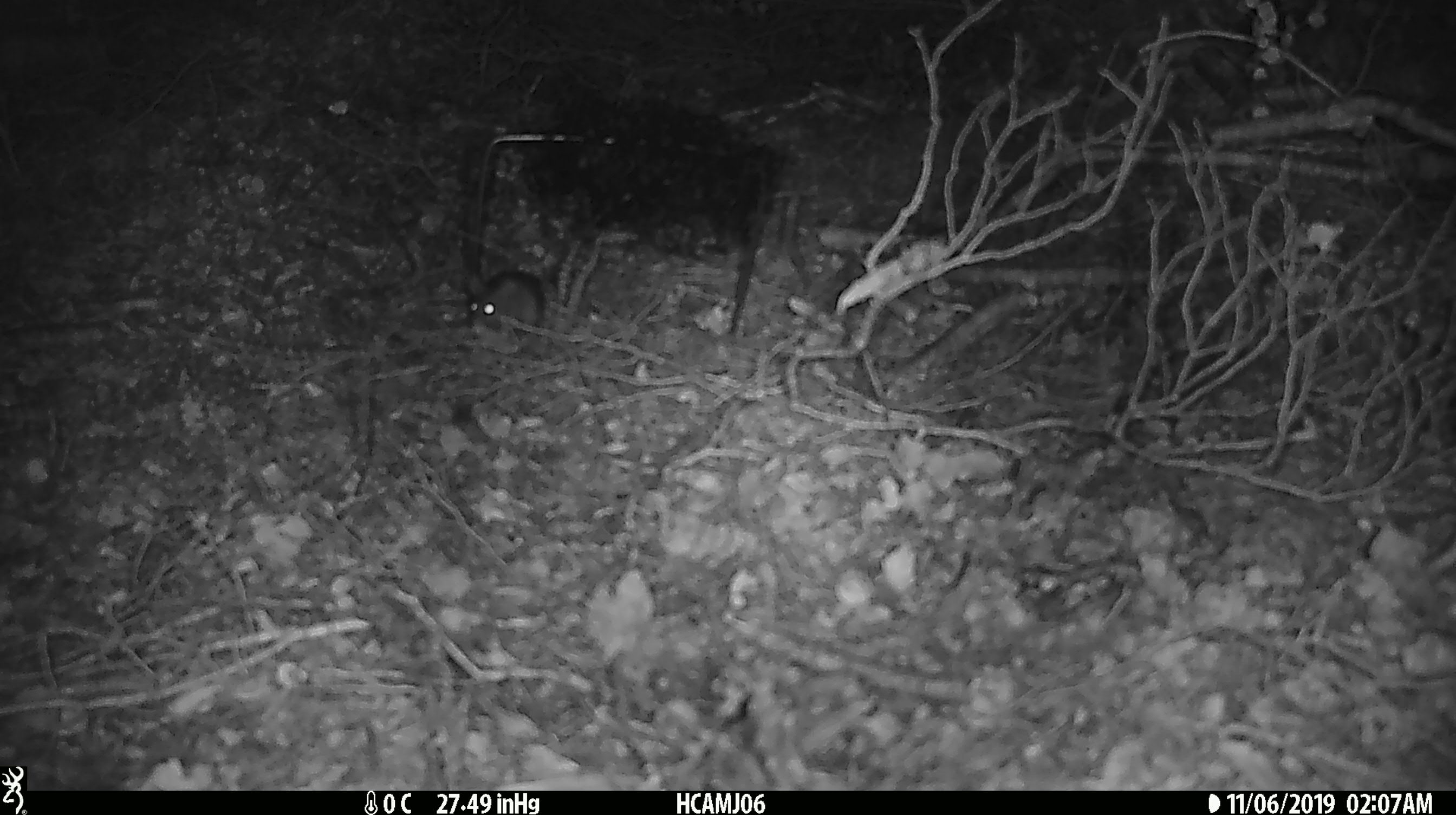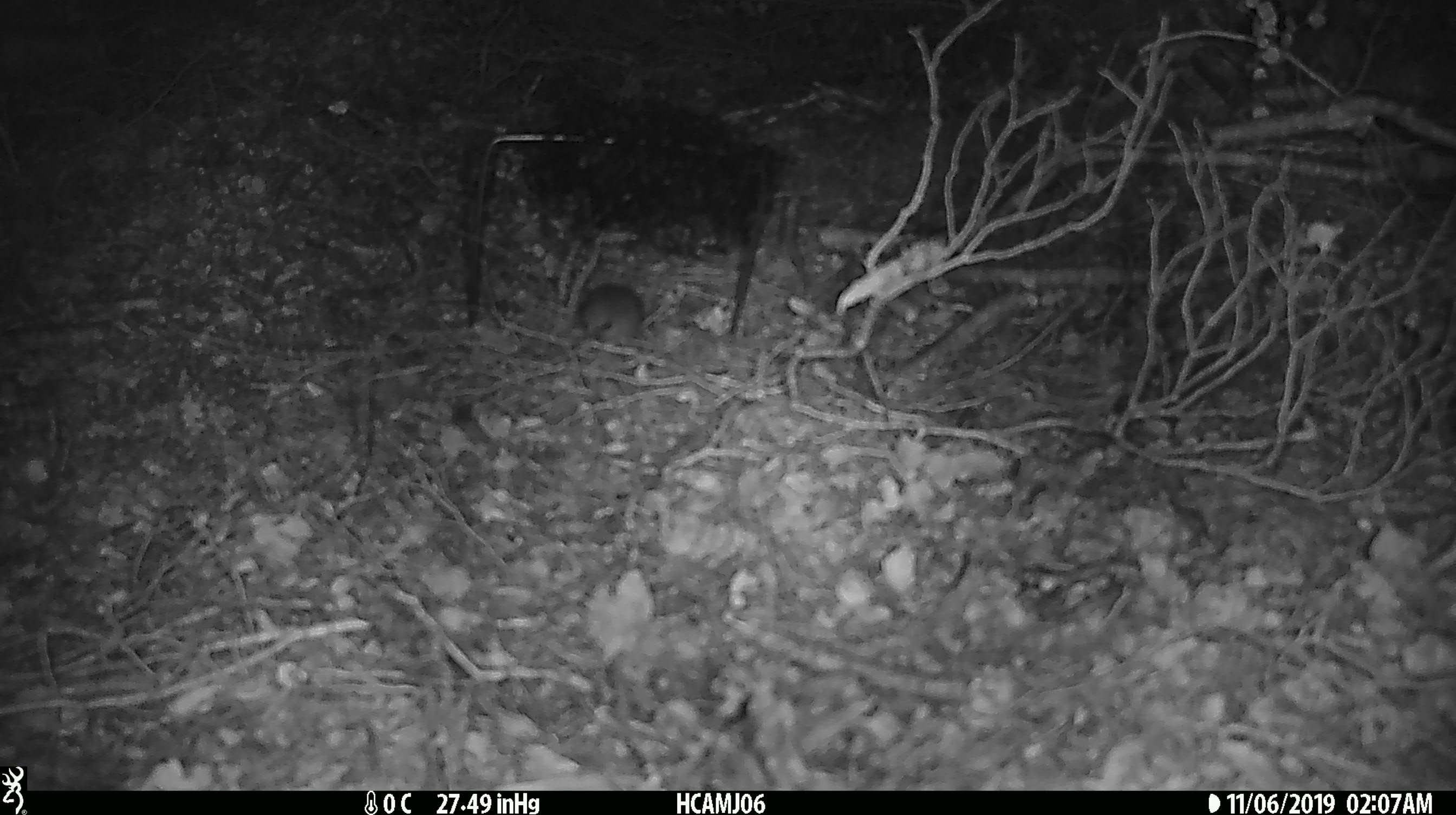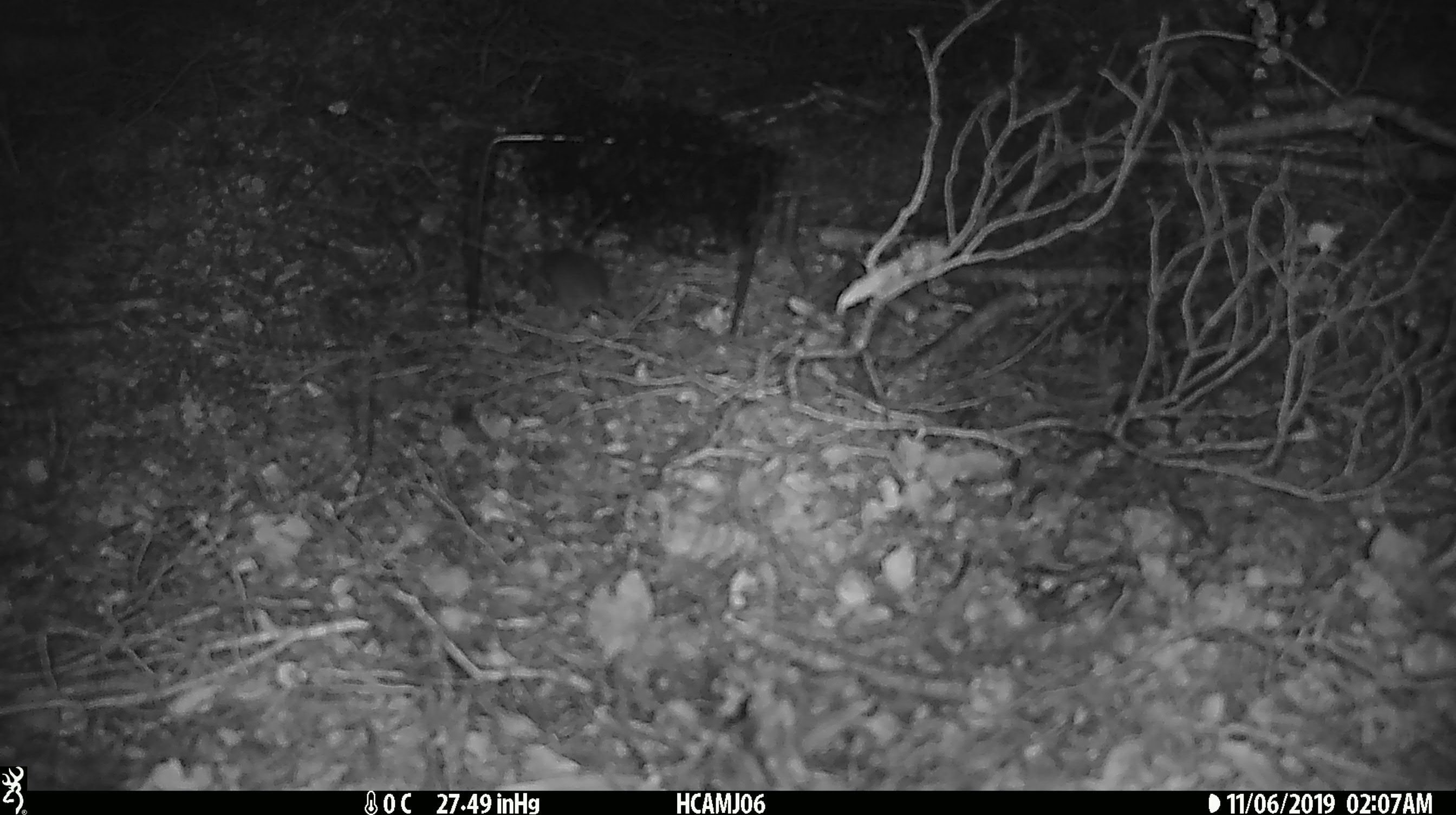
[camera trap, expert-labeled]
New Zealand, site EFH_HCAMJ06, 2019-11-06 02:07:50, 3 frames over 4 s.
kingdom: Animalia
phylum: Chordata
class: Mammalia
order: Rodentia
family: Muridae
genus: Mus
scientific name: Mus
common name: mouse